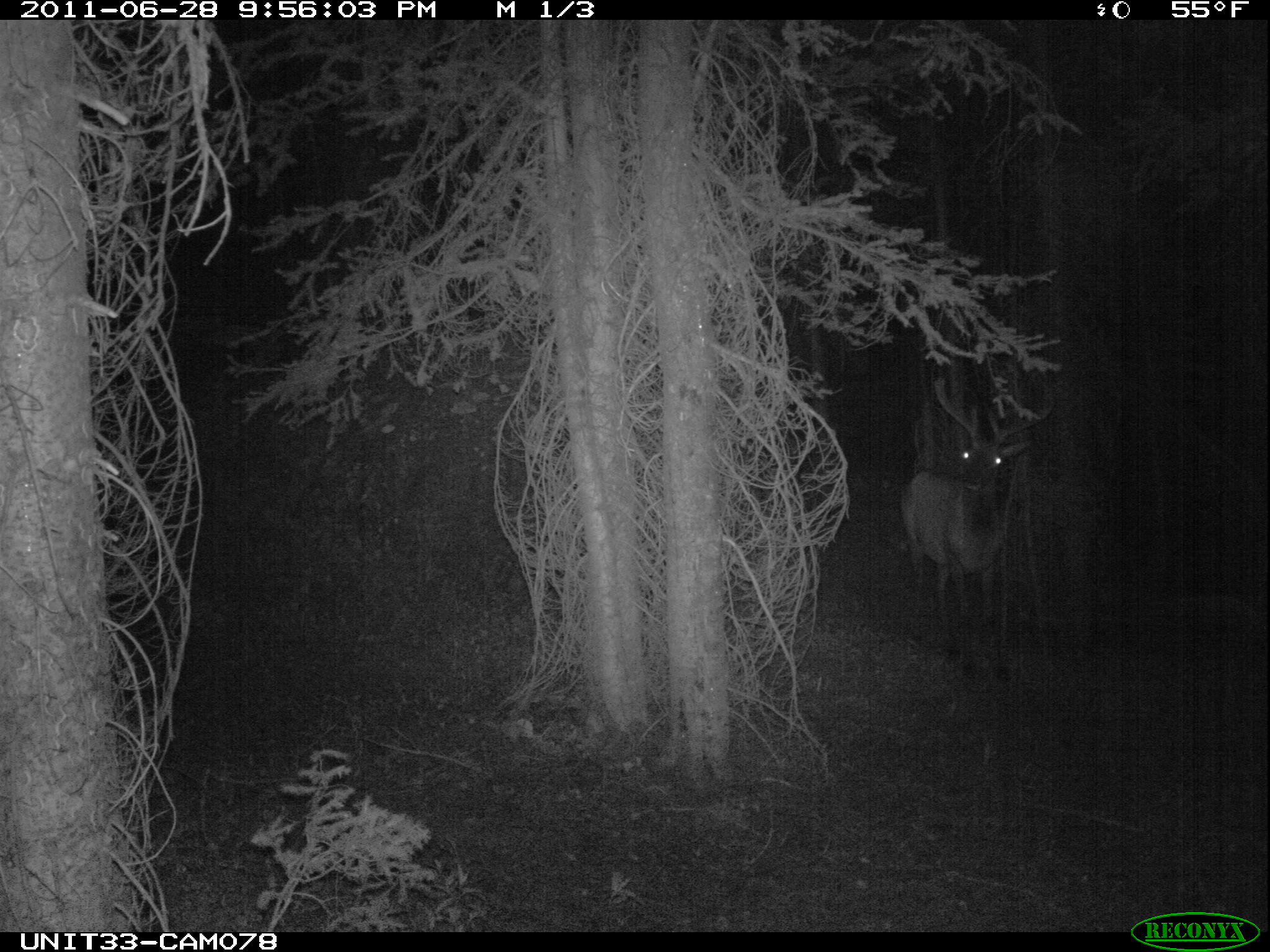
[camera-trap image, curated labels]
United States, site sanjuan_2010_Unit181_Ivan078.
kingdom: Animalia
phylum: Chordata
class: Mammalia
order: Artiodactyla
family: Cervidae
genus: Cervus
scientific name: Cervus elaphus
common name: red deer